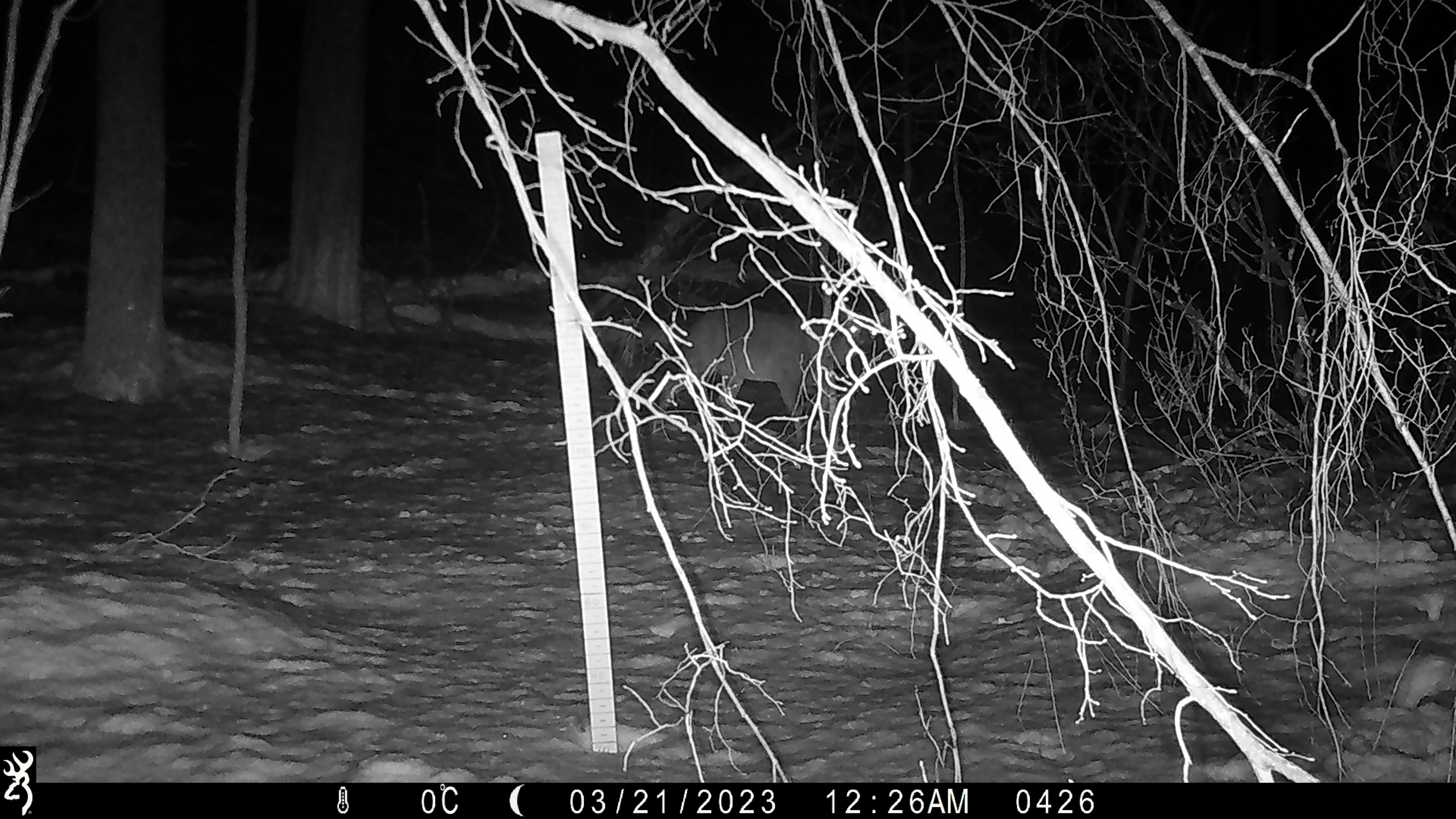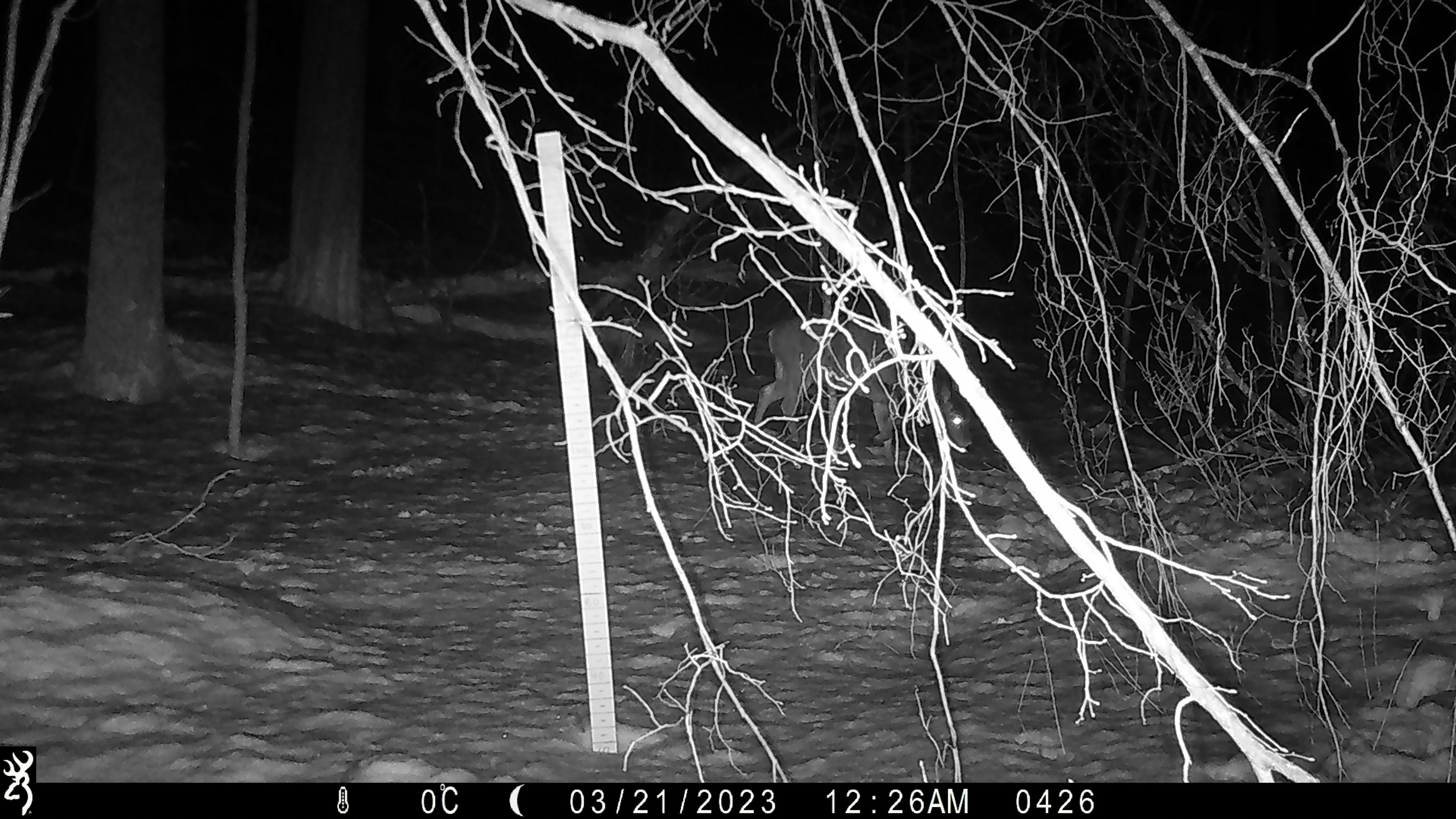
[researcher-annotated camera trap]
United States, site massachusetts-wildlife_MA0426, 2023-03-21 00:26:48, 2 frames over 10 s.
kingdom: Animalia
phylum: Chordata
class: Mammalia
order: Artiodactyla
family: Cervidae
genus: Odocoileus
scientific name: Odocoileus virginianus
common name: white-tailed deer